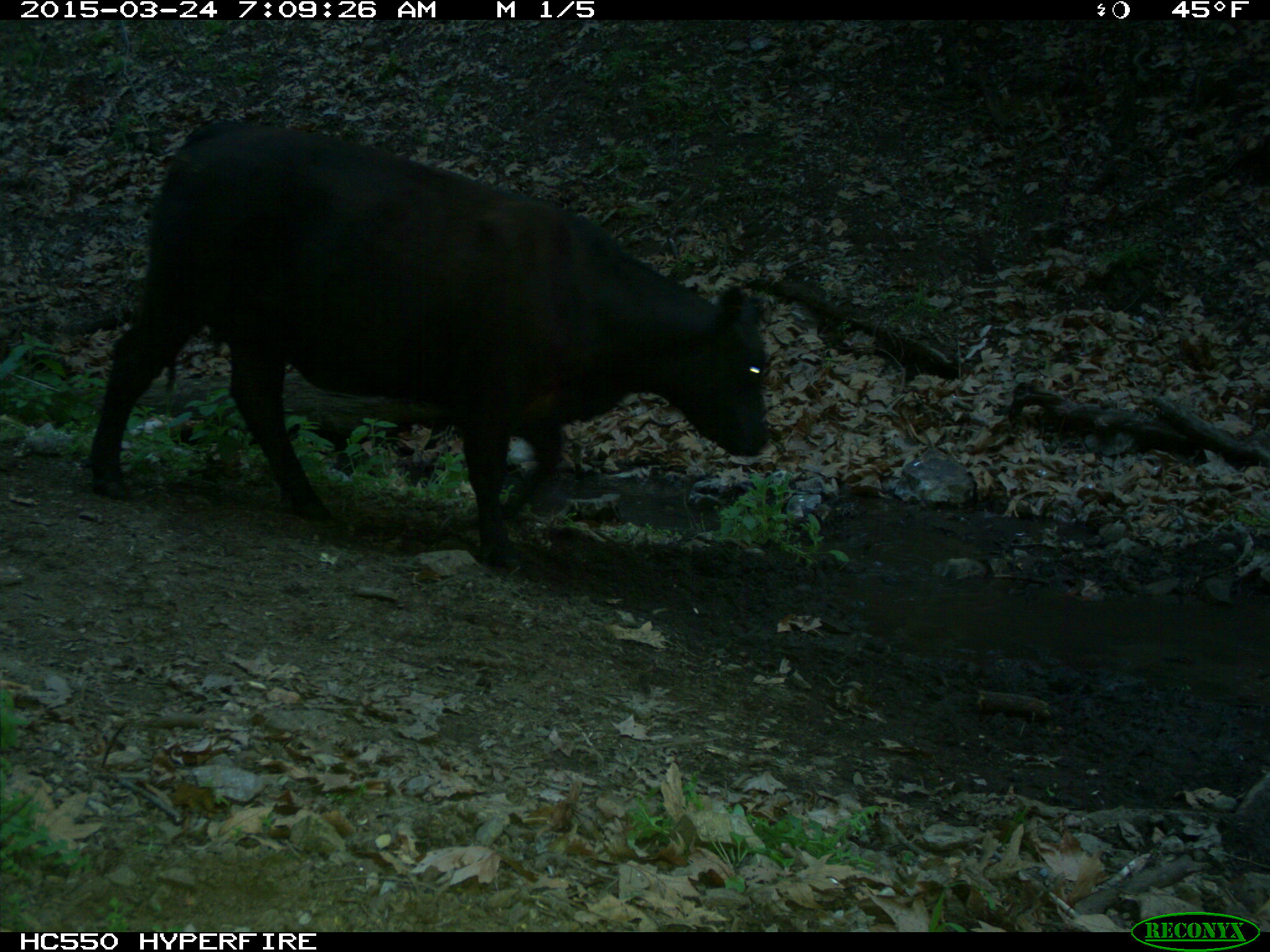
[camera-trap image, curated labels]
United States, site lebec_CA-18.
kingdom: Animalia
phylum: Chordata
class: Mammalia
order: Artiodactyla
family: Bovidae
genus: Bos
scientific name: Bos taurus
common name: domestic cow